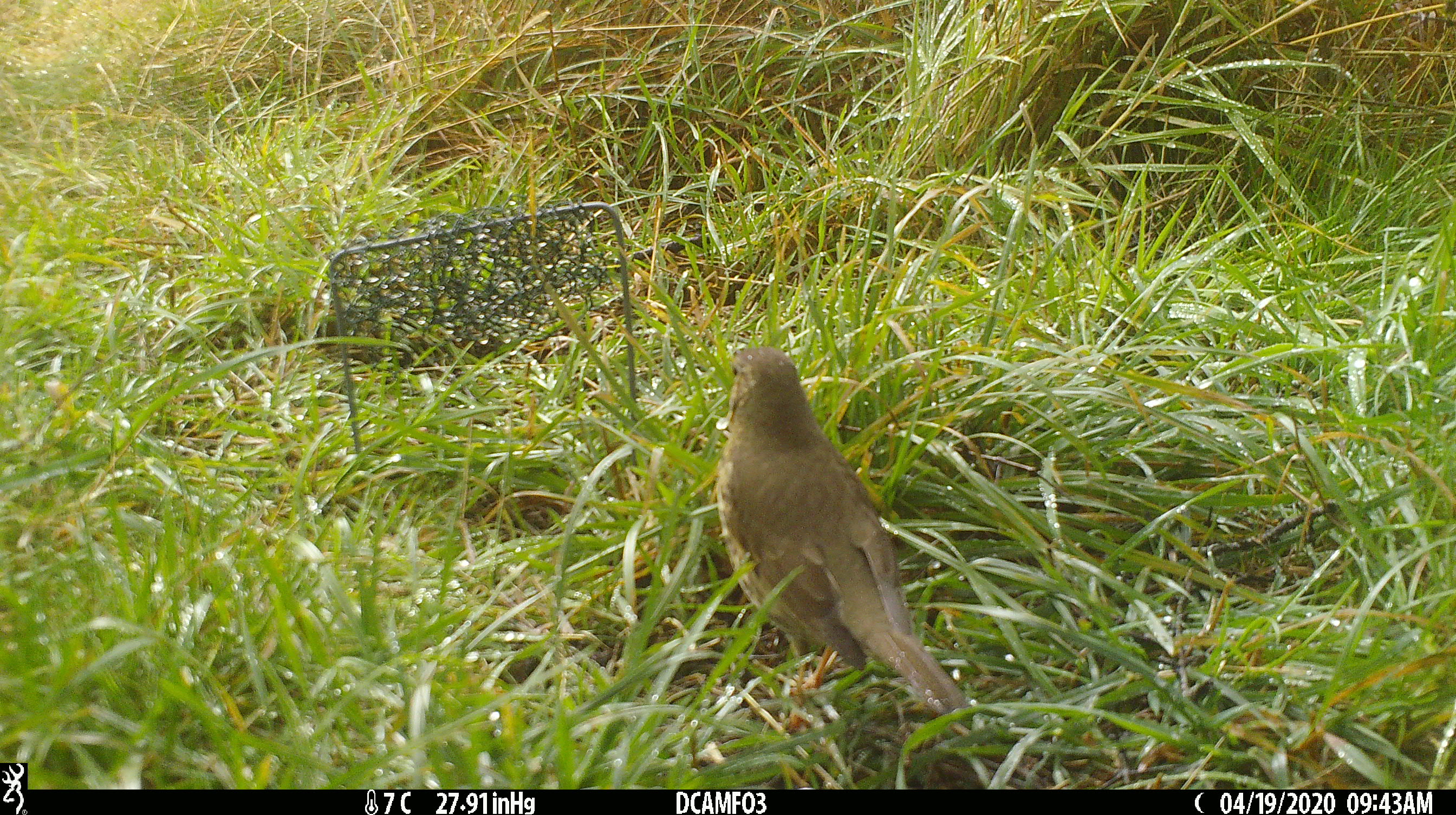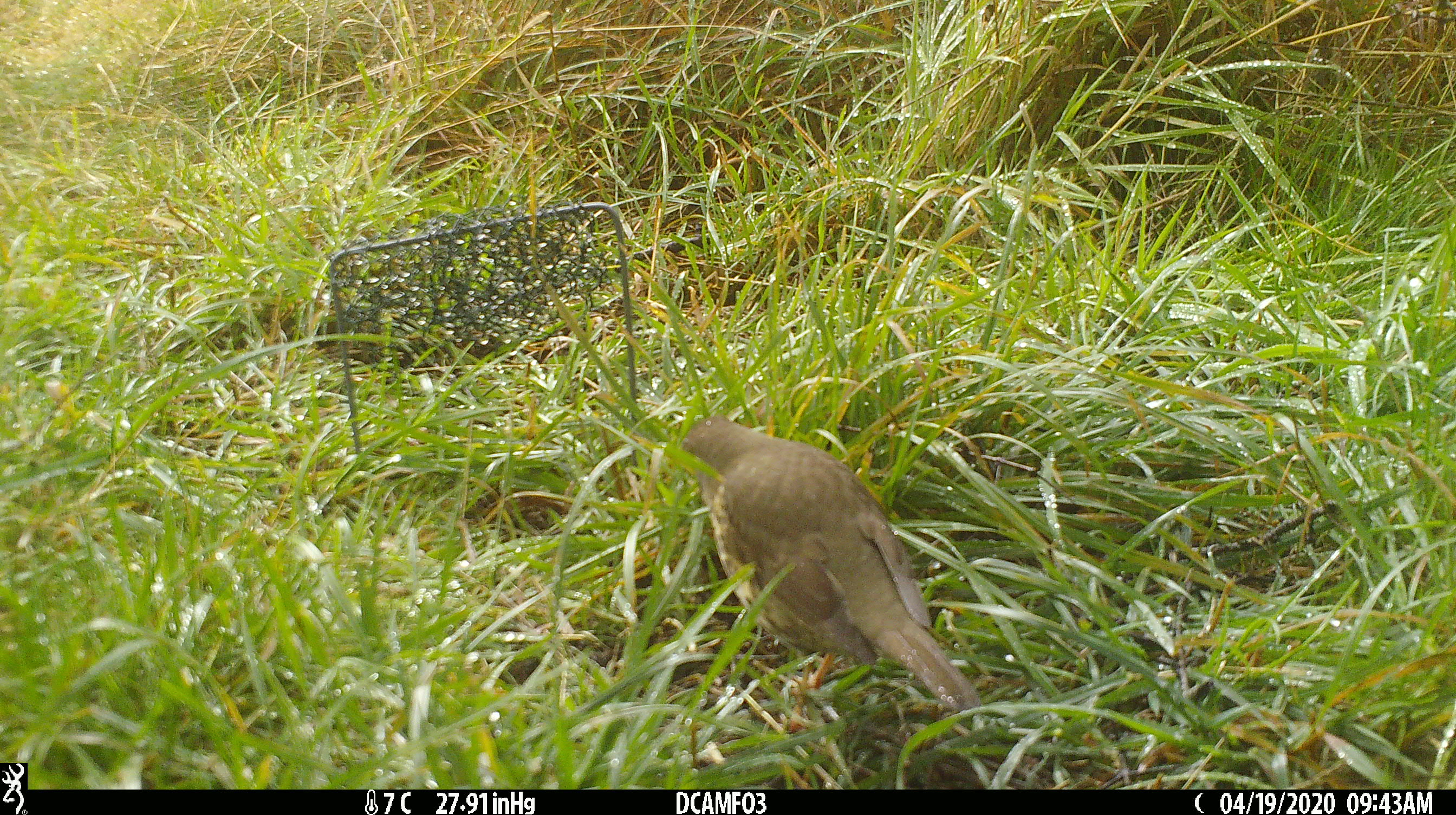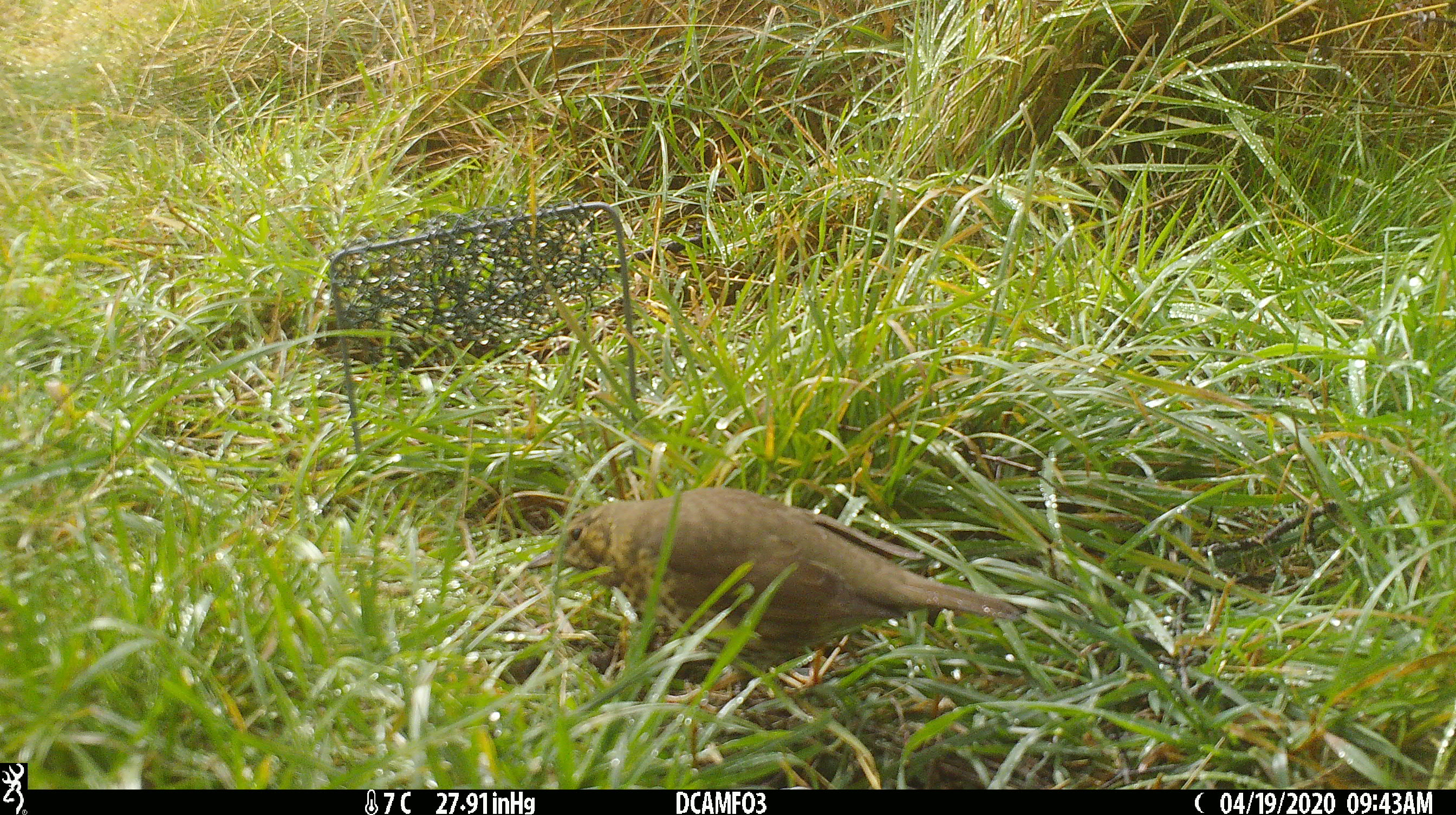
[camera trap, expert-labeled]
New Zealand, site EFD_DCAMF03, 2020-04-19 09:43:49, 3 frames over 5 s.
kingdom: Animalia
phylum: Chordata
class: Aves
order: Passeriformes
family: Turdidae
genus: Turdus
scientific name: Turdus philomelos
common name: song thrush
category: thrush